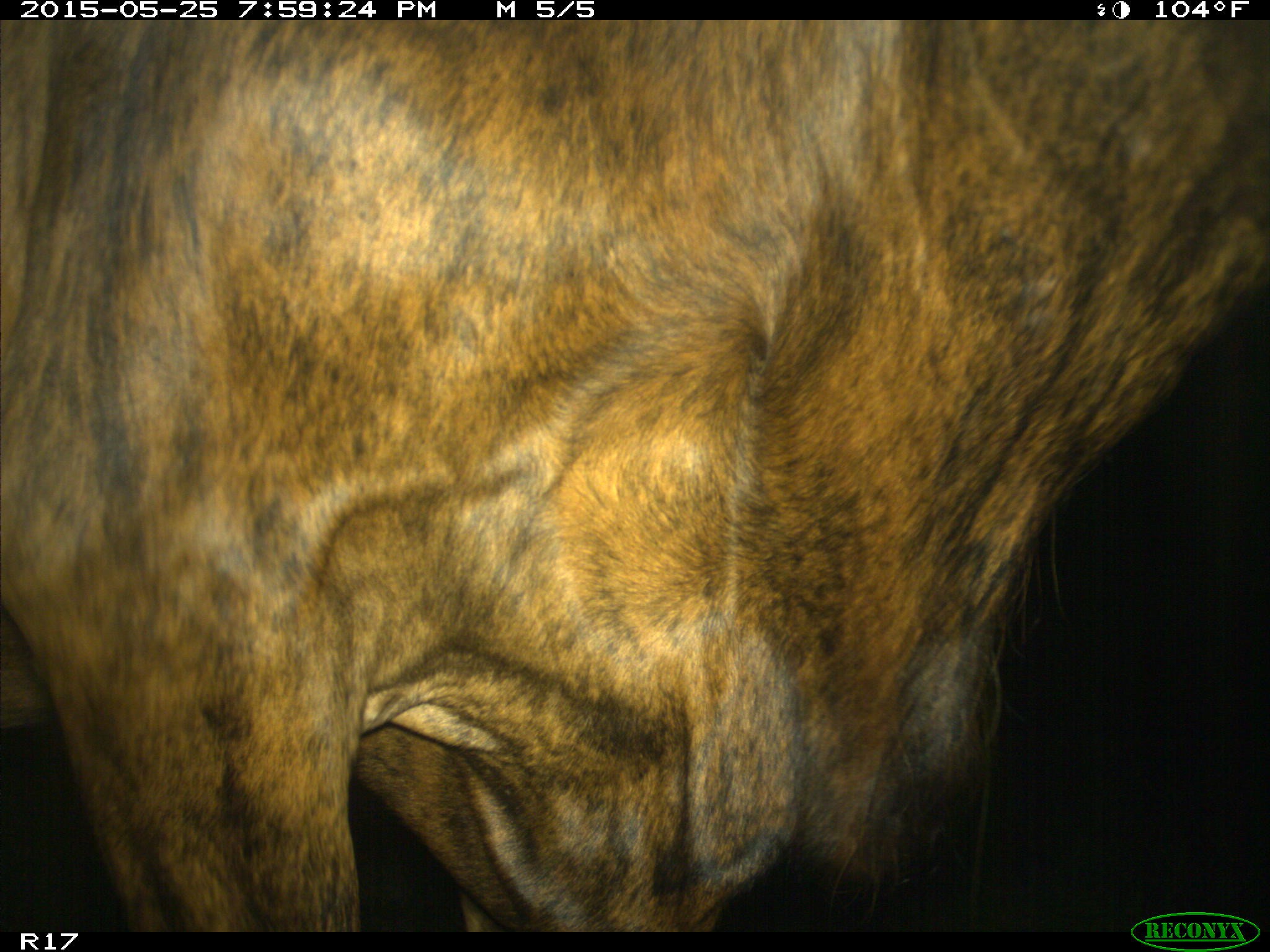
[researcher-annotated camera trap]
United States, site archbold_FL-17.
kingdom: Animalia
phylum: Chordata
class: Mammalia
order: Artiodactyla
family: Bovidae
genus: Bos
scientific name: Bos taurus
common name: domestic cow